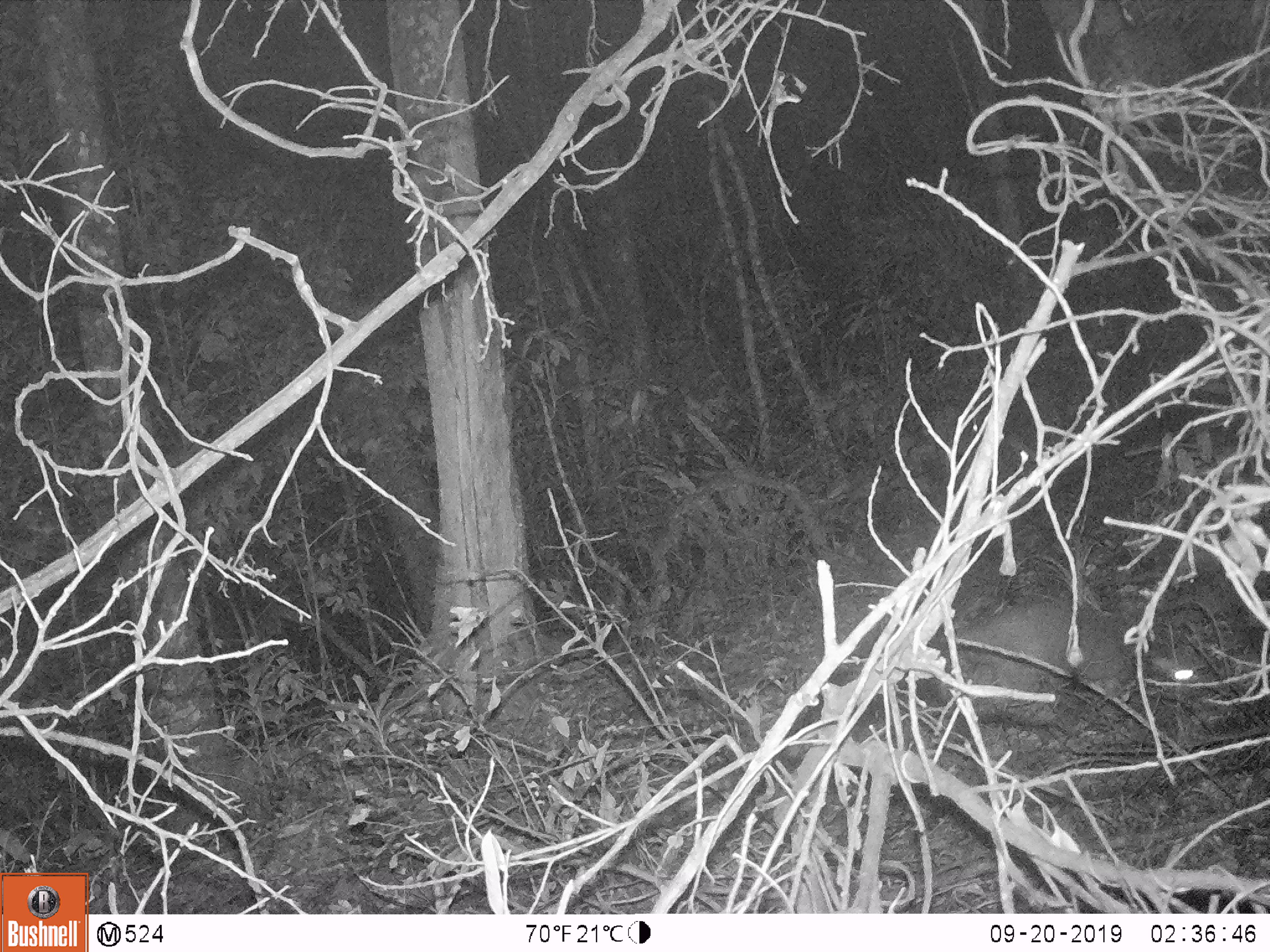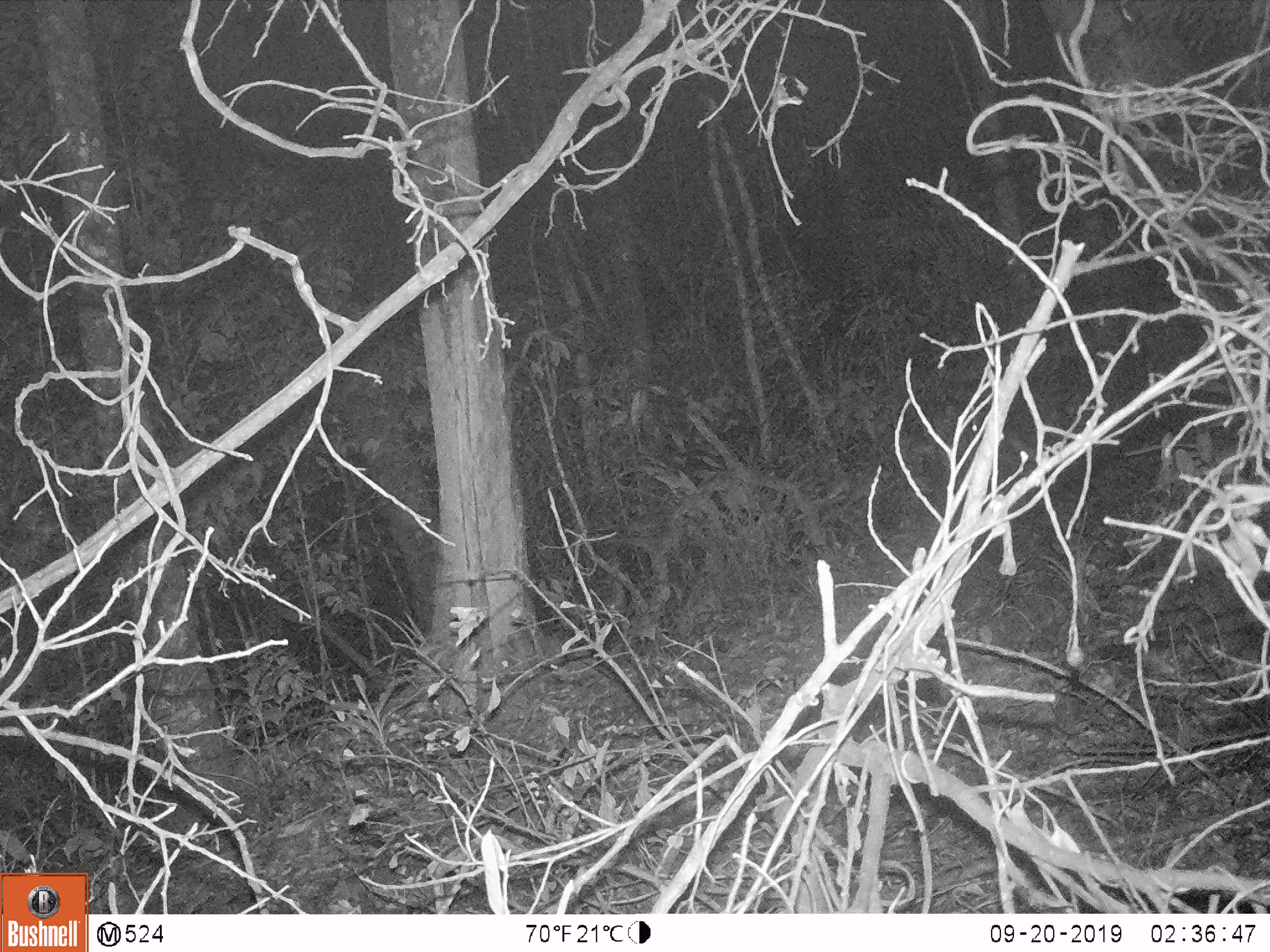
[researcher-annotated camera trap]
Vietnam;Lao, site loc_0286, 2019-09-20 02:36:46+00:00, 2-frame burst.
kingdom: Animalia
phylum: Chordata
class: Mammalia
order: Carnivora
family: Viverridae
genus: Paguma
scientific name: Paguma larvata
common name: masked palm civet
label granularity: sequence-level